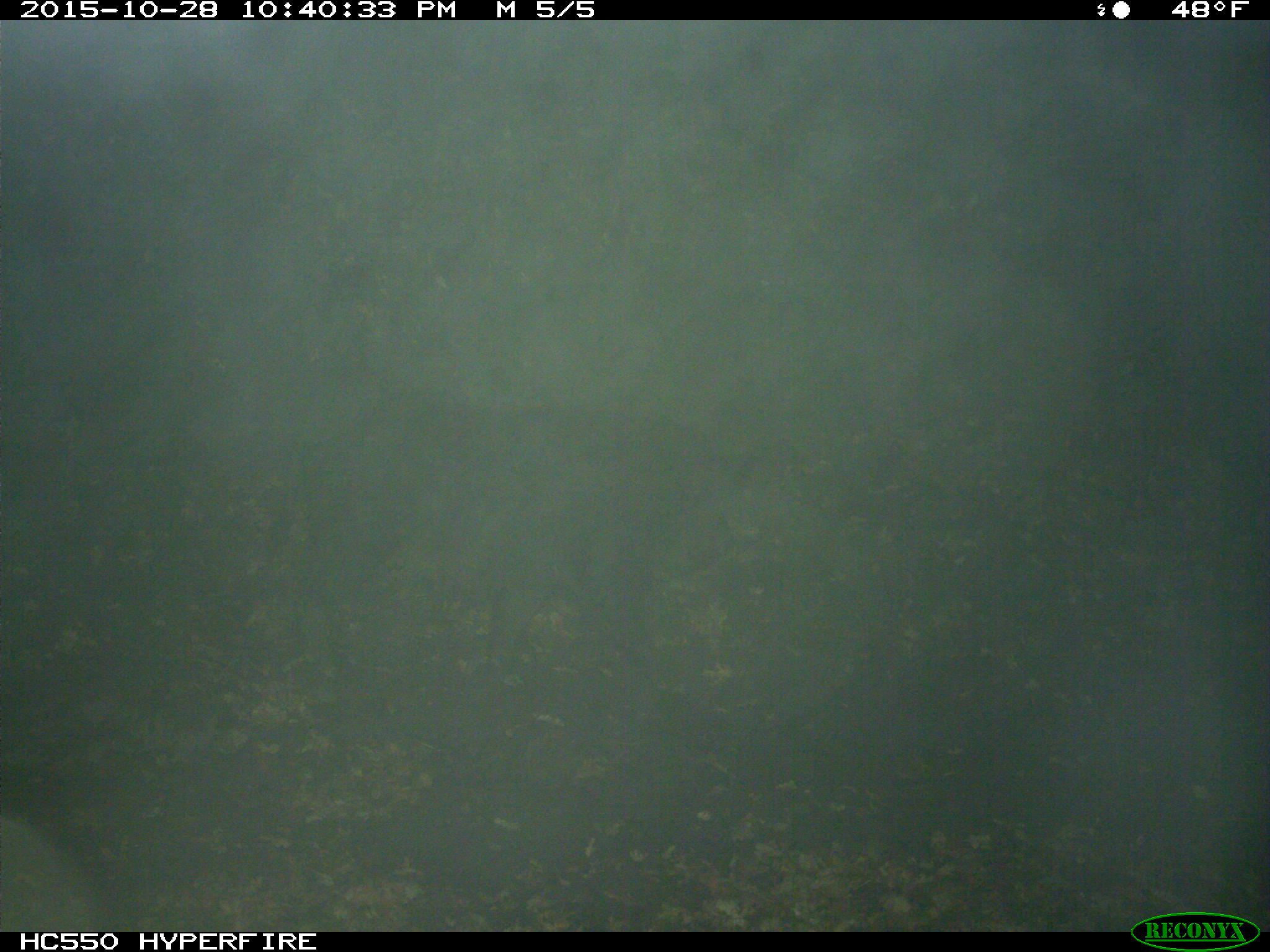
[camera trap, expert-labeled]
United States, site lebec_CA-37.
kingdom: Animalia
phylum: Chordata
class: Mammalia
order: Artiodactyla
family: Suidae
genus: Sus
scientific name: Sus scrofa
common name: wild boar